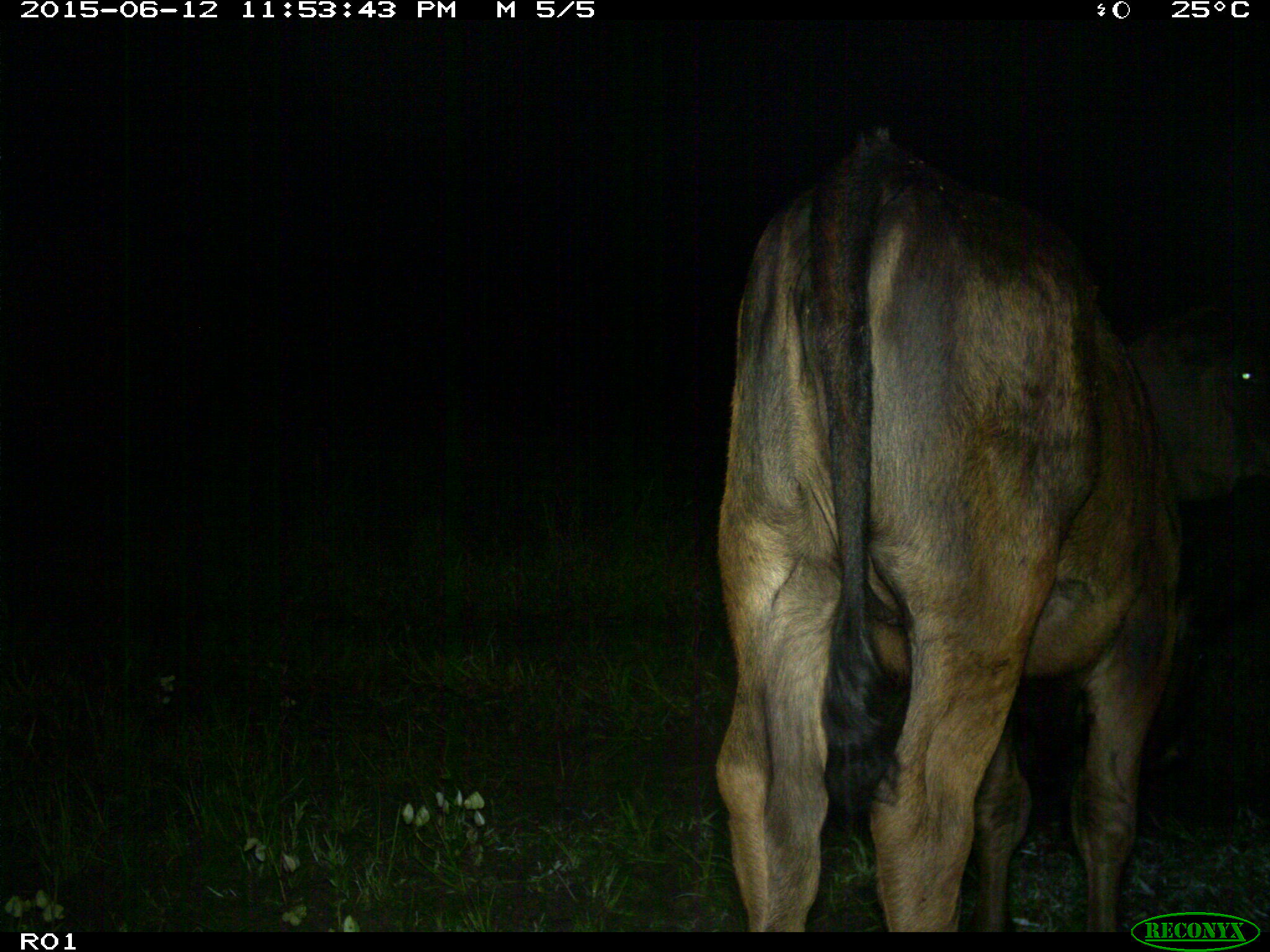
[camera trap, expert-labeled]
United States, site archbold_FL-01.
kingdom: Animalia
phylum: Chordata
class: Mammalia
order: Artiodactyla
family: Bovidae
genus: Bos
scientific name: Bos taurus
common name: domestic cow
Bos taurus (domestic cow).